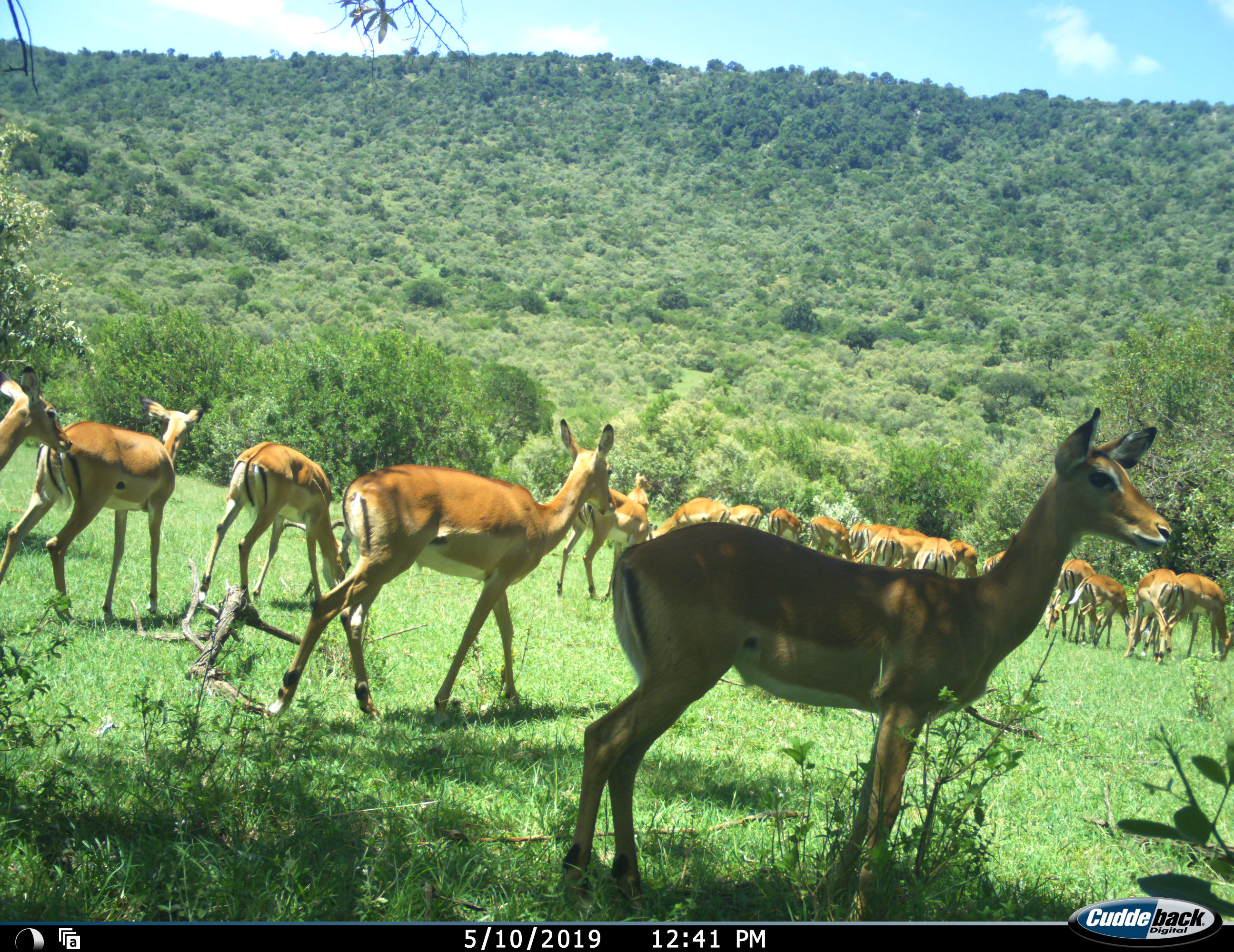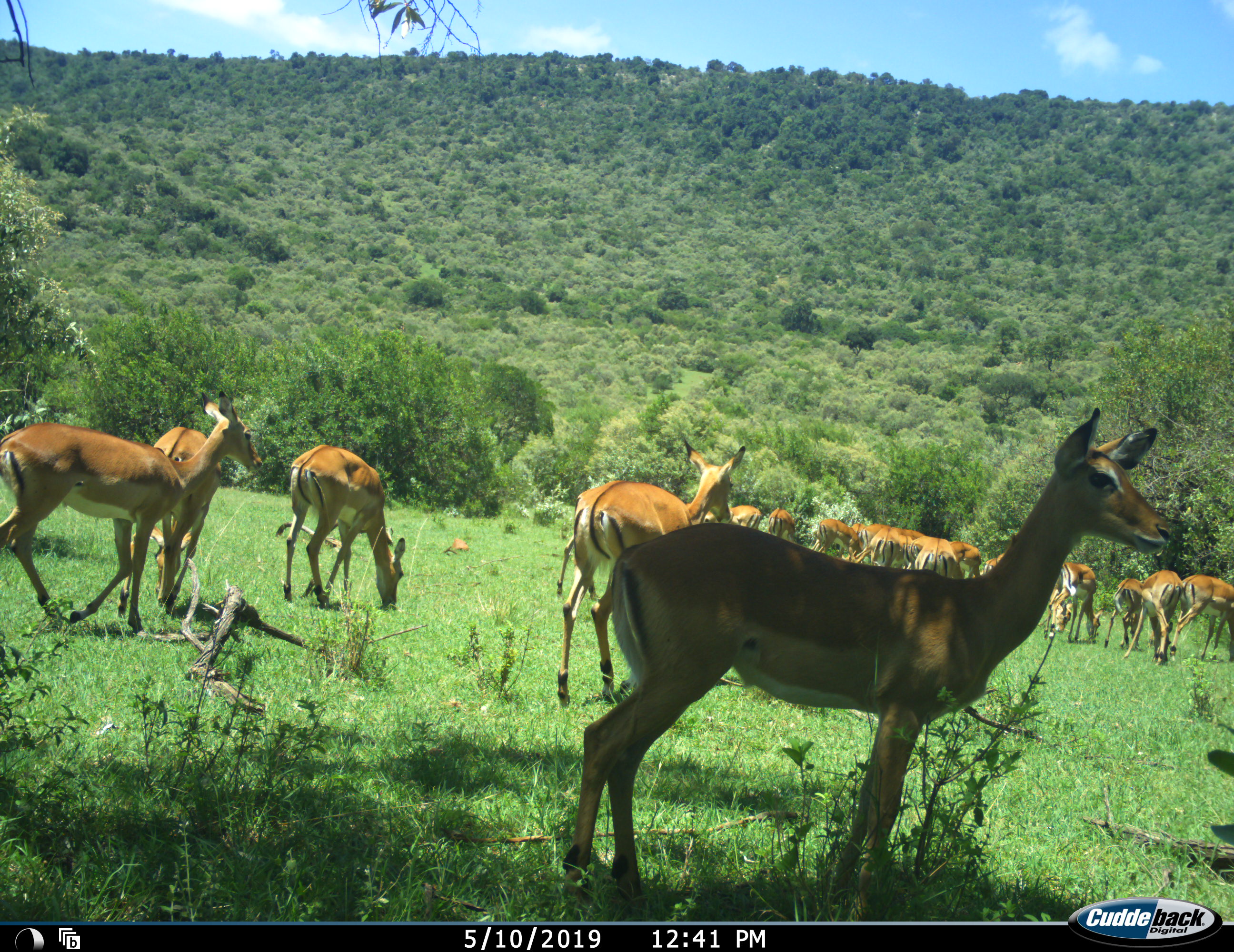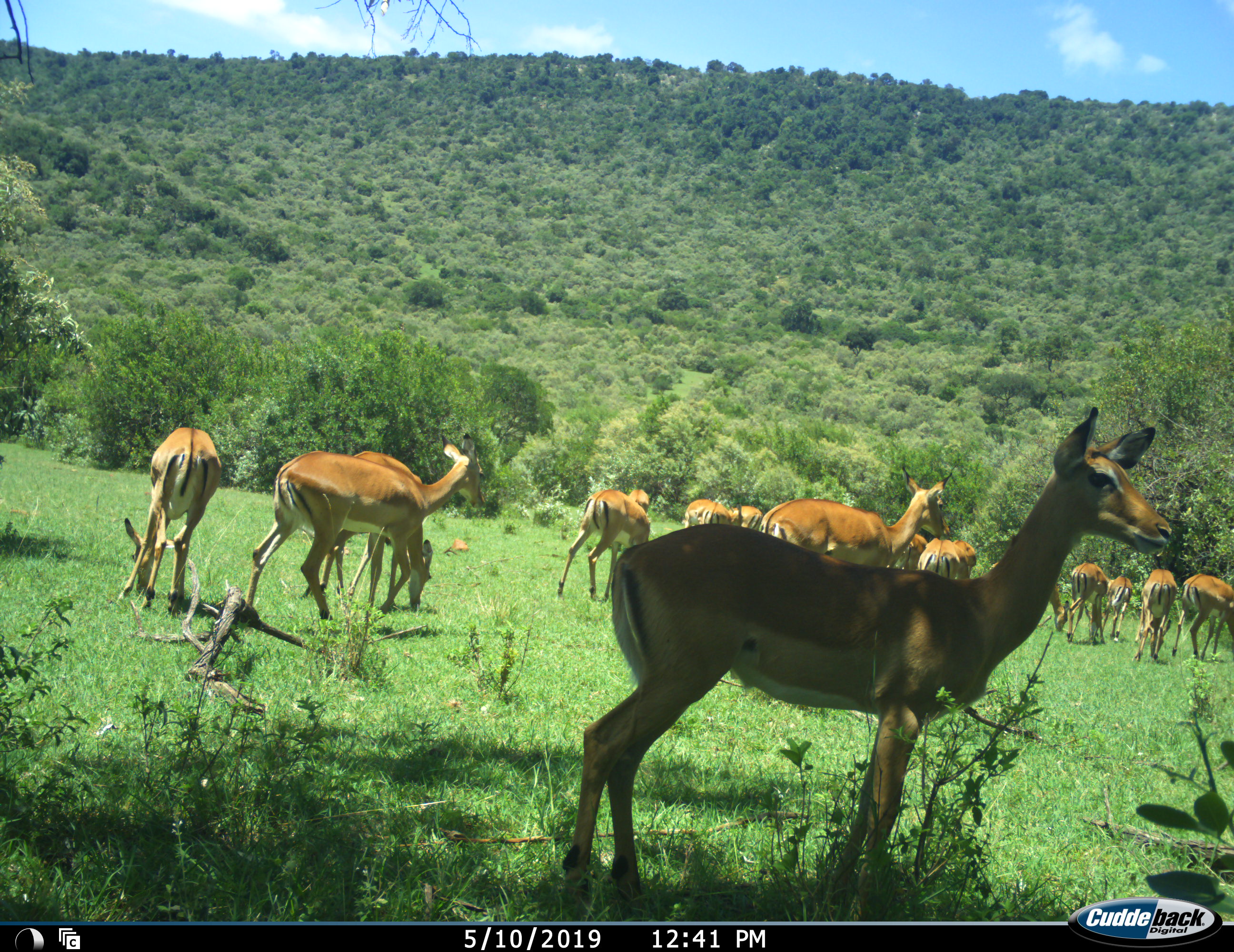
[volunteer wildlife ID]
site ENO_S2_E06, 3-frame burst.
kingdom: Animalia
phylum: Chordata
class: Mammalia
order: Artiodactyla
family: Bovidae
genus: Aepyceros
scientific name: Aepyceros melampus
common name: impala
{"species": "impala (Aepyceros melampus)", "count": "11-50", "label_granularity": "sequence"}